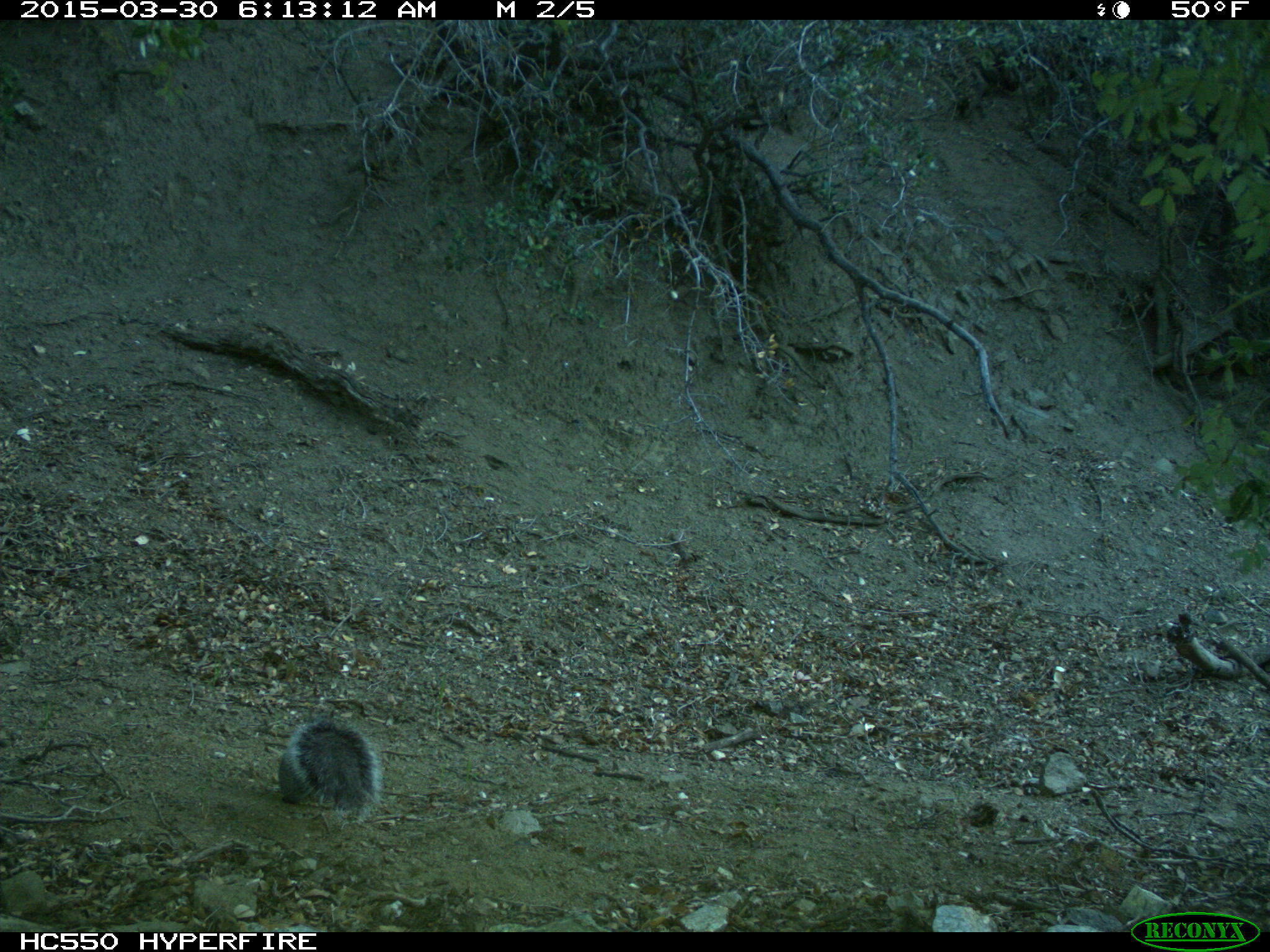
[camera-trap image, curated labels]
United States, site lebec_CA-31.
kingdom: Animalia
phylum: Chordata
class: Mammalia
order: Rodentia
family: Sciuridae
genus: Sciurus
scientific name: Sciurus carolinensis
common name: eastern gray squirrel